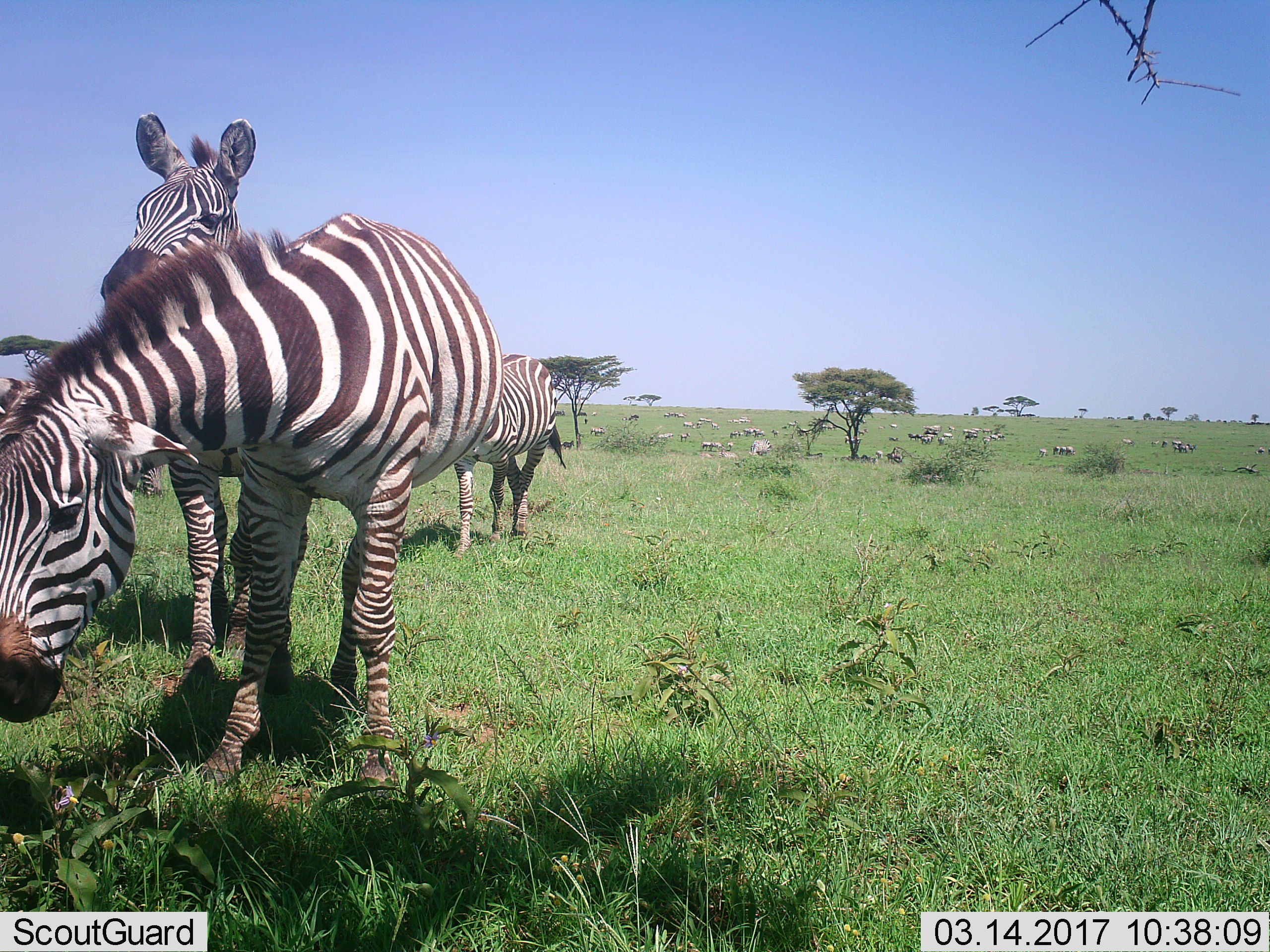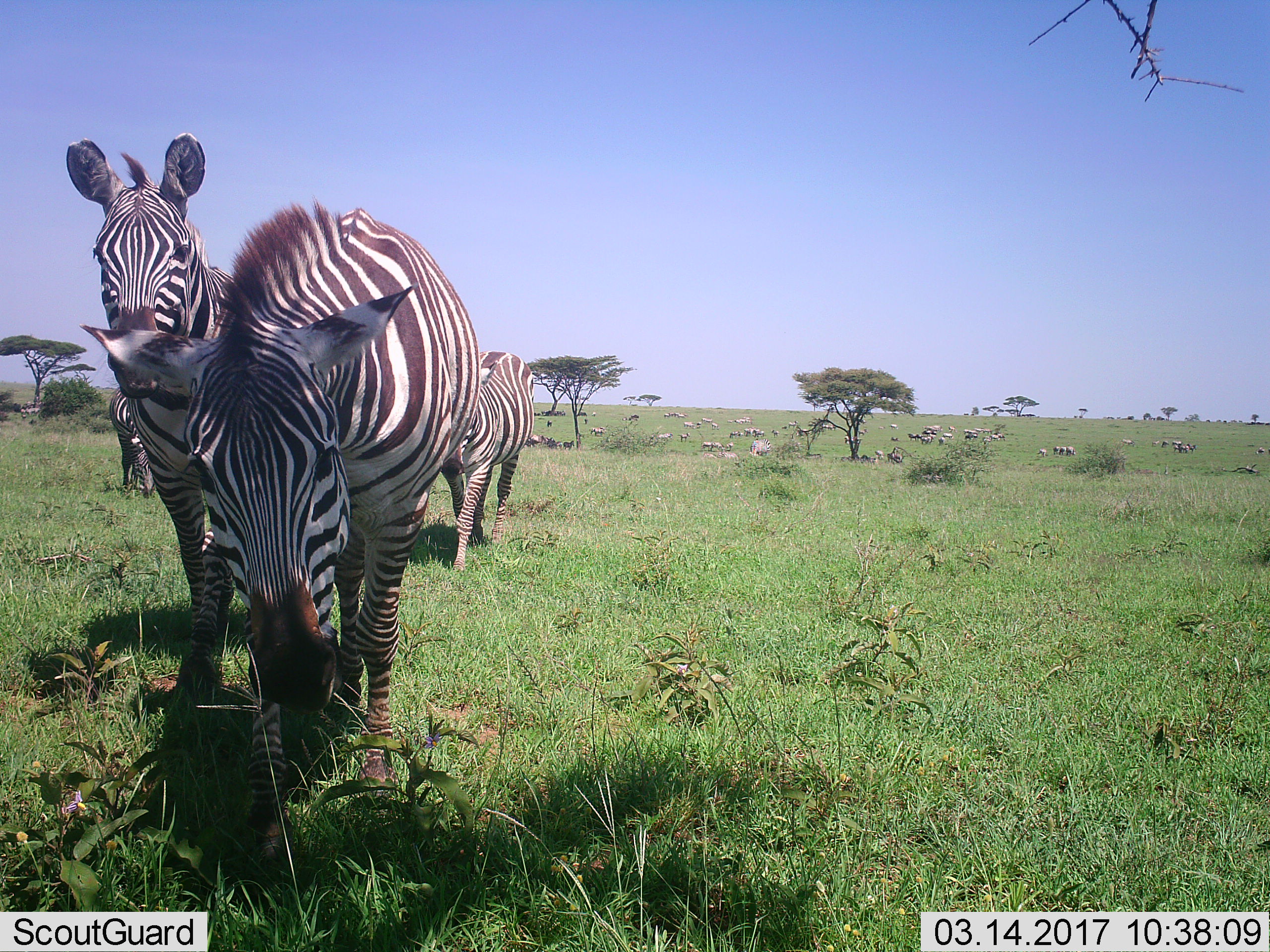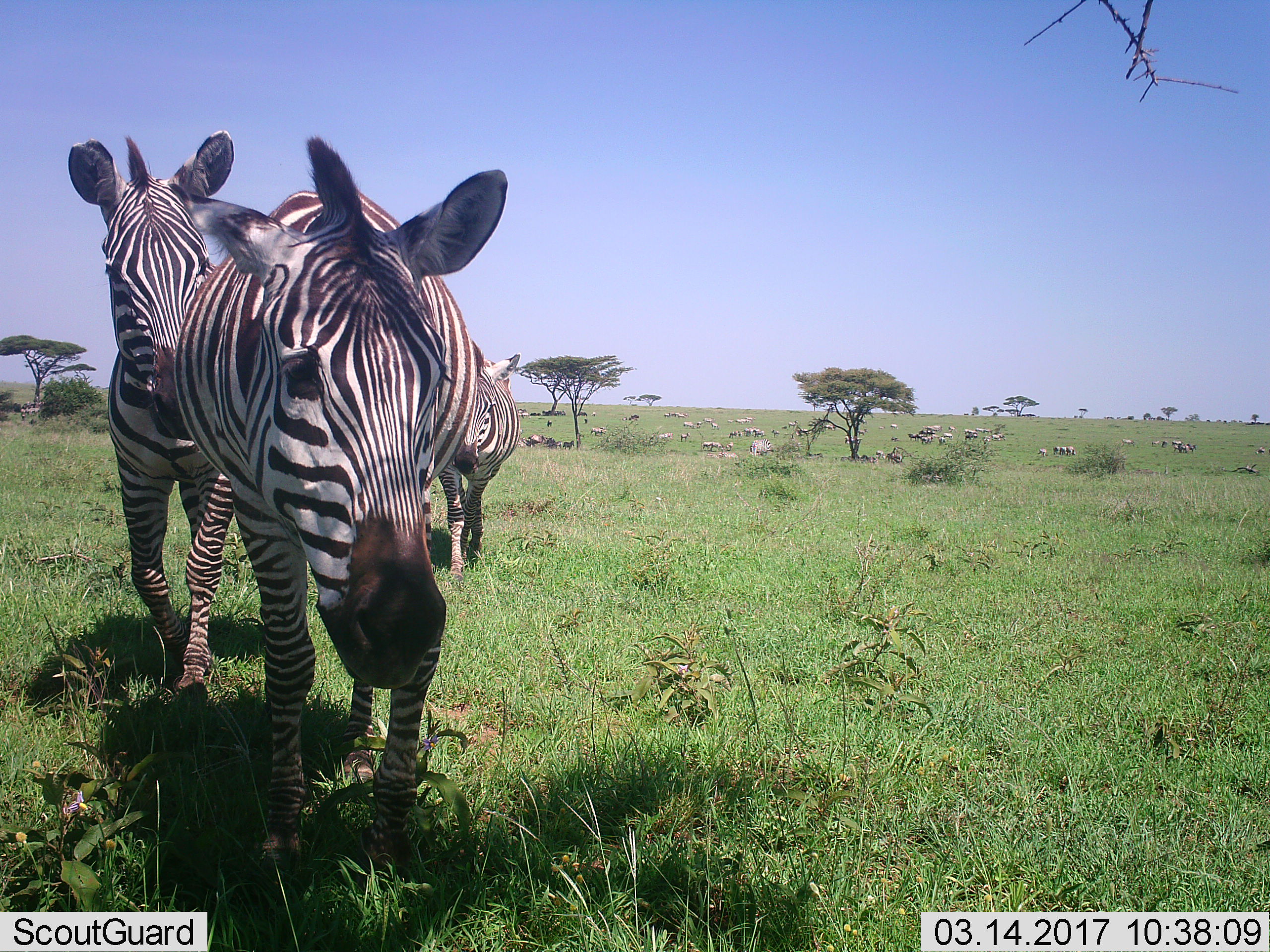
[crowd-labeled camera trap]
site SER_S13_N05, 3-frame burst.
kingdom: Animalia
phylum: Chordata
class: Mammalia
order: Perissodactyla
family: Equidae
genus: Equus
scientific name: Equus quagga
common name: plains zebra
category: zebraplains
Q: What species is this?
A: Zebraplains (plains zebra) (Equus quagga).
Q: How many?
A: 11-50.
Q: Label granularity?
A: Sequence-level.